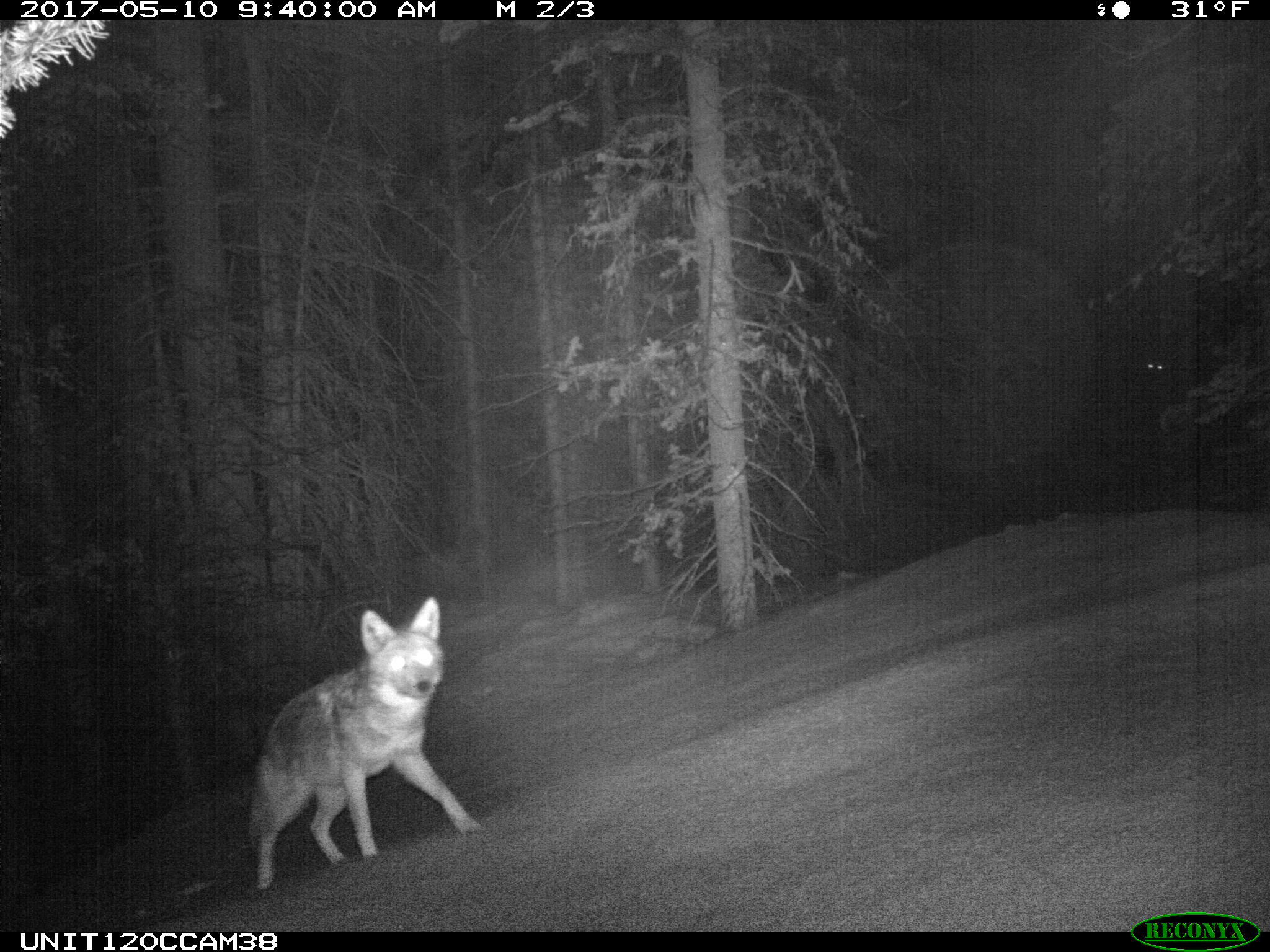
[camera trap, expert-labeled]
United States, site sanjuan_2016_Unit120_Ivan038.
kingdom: Animalia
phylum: Chordata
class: Mammalia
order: Carnivora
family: Canidae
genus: Canis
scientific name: Canis latrans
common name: coyote